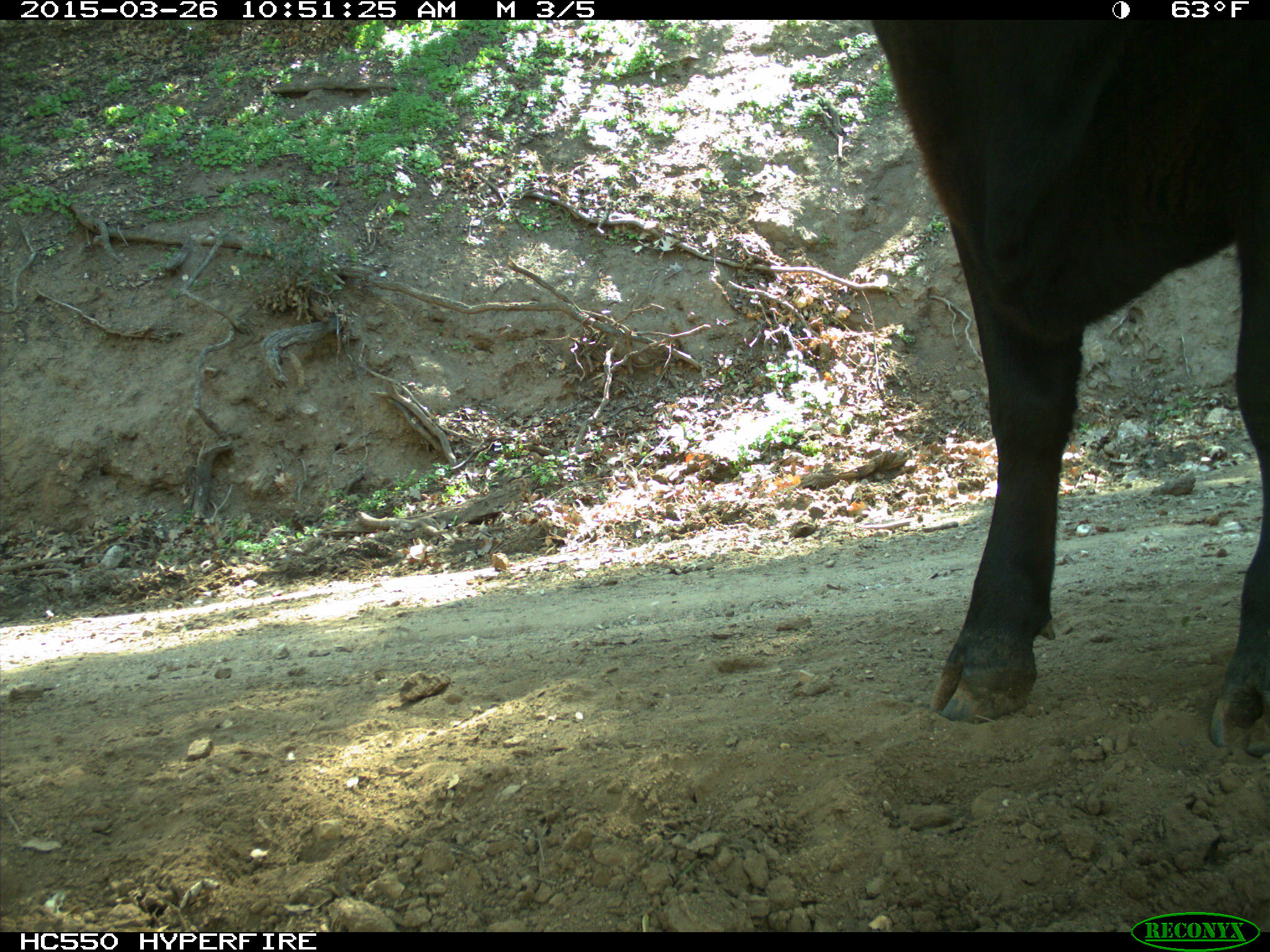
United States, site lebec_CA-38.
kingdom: Animalia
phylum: Chordata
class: Mammalia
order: Artiodactyla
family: Bovidae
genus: Bos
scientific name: Bos taurus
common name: domestic cow